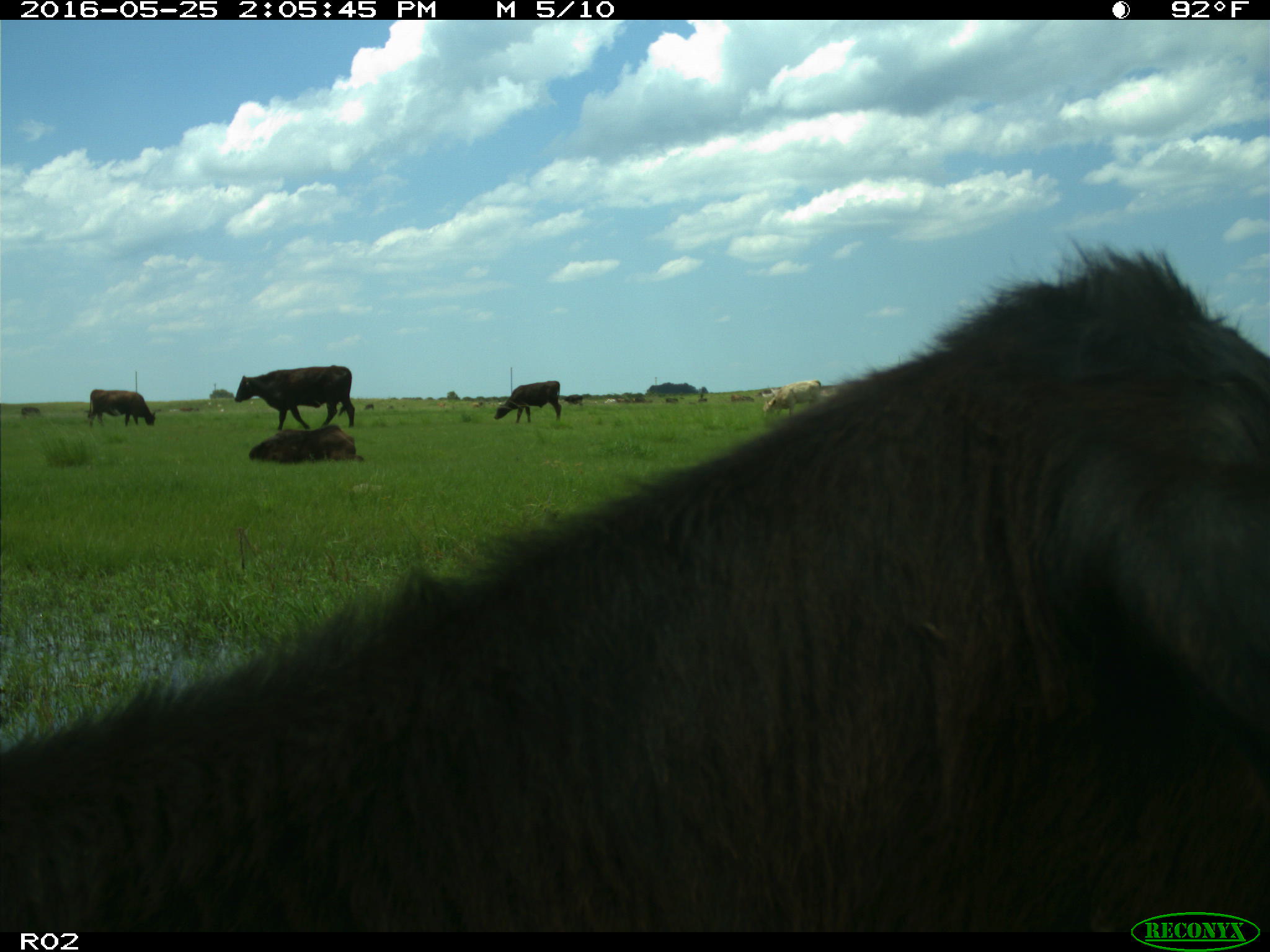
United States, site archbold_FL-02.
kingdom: Animalia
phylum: Chordata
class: Mammalia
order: Artiodactyla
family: Bovidae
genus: Bos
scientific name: Bos taurus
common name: domestic cow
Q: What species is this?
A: Bos taurus (domestic cow).